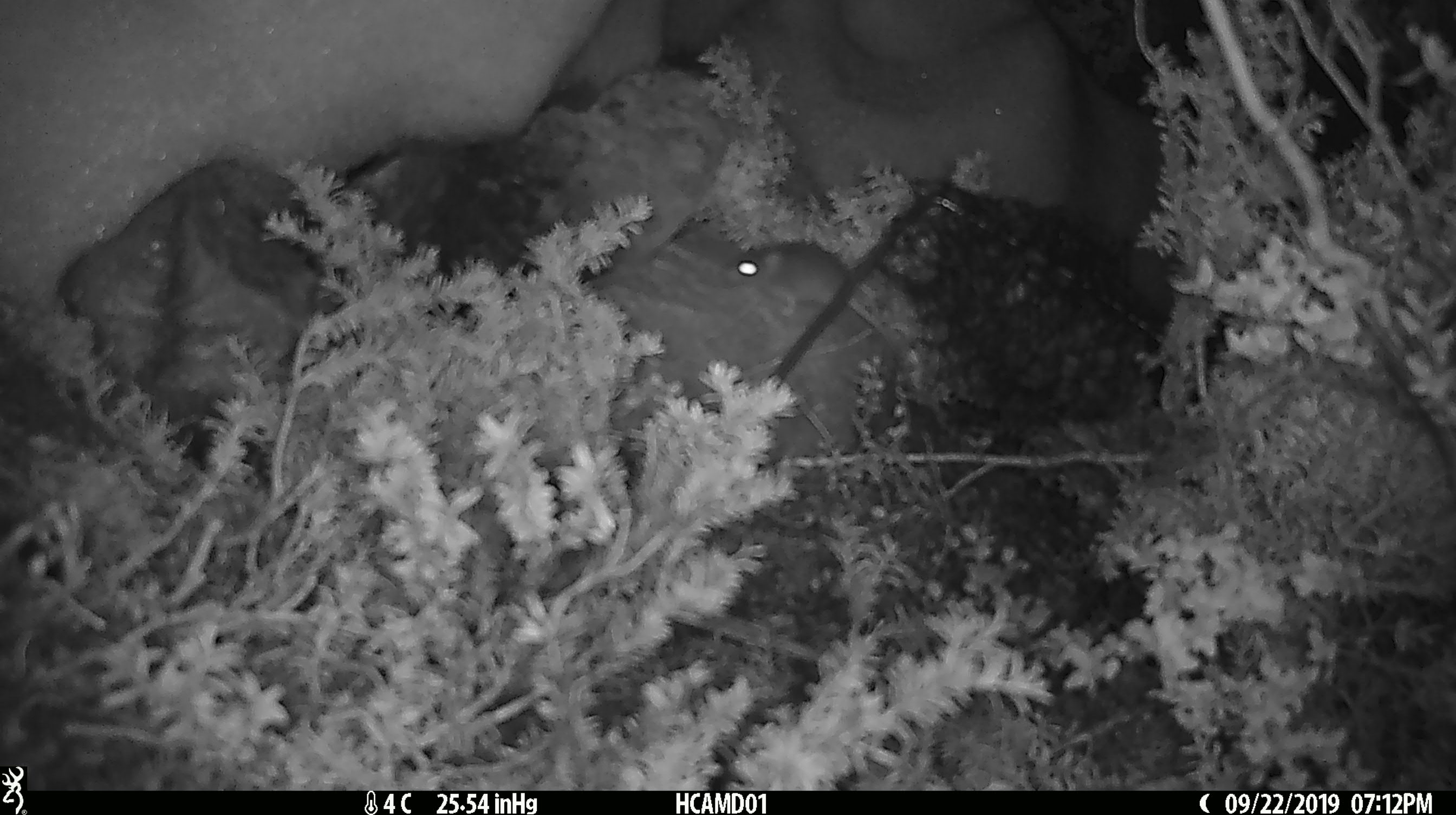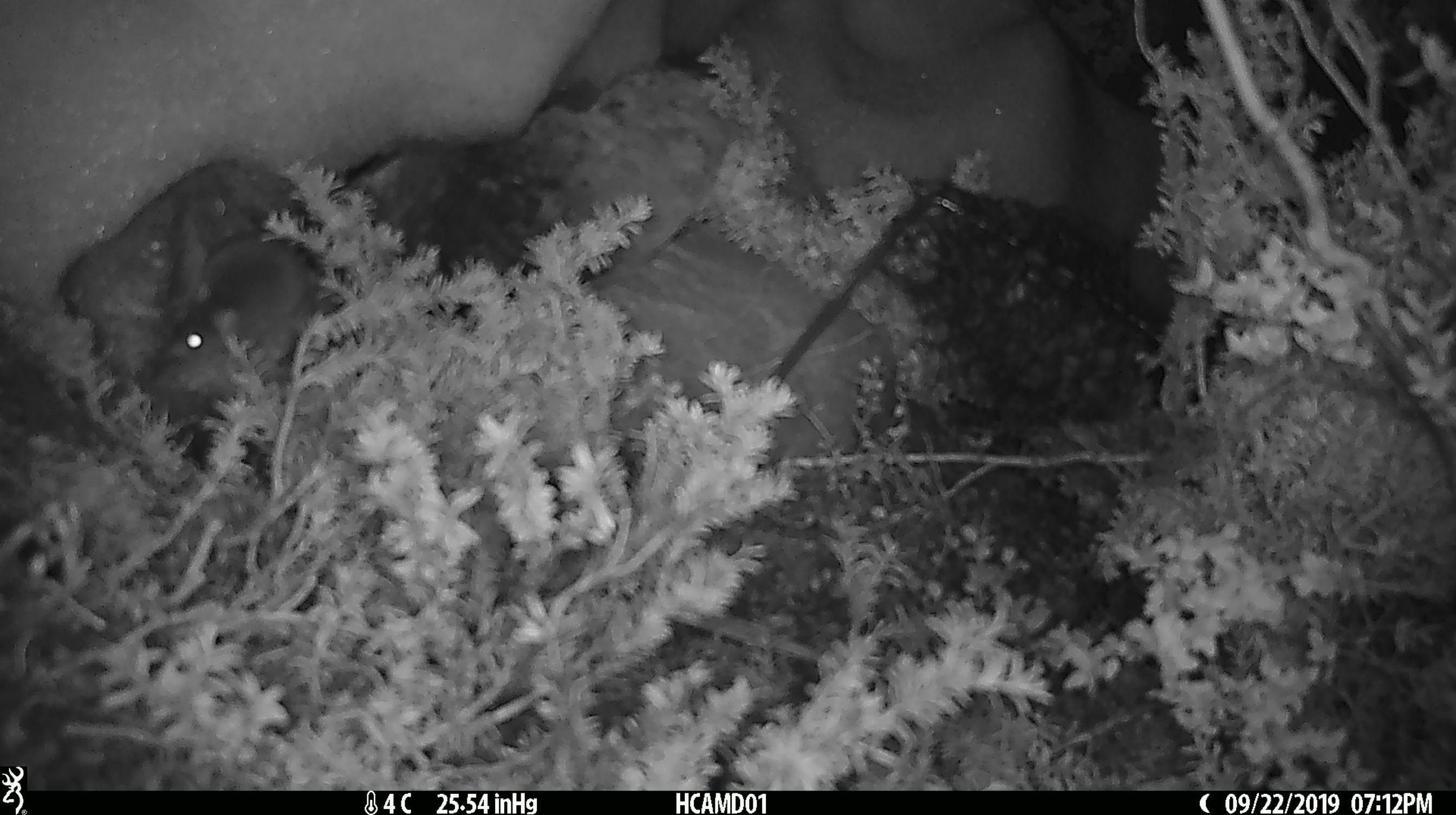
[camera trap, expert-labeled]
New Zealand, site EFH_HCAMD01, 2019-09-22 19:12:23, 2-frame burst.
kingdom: Animalia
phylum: Chordata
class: Mammalia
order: Rodentia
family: Muridae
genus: Mus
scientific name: Mus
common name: mouse